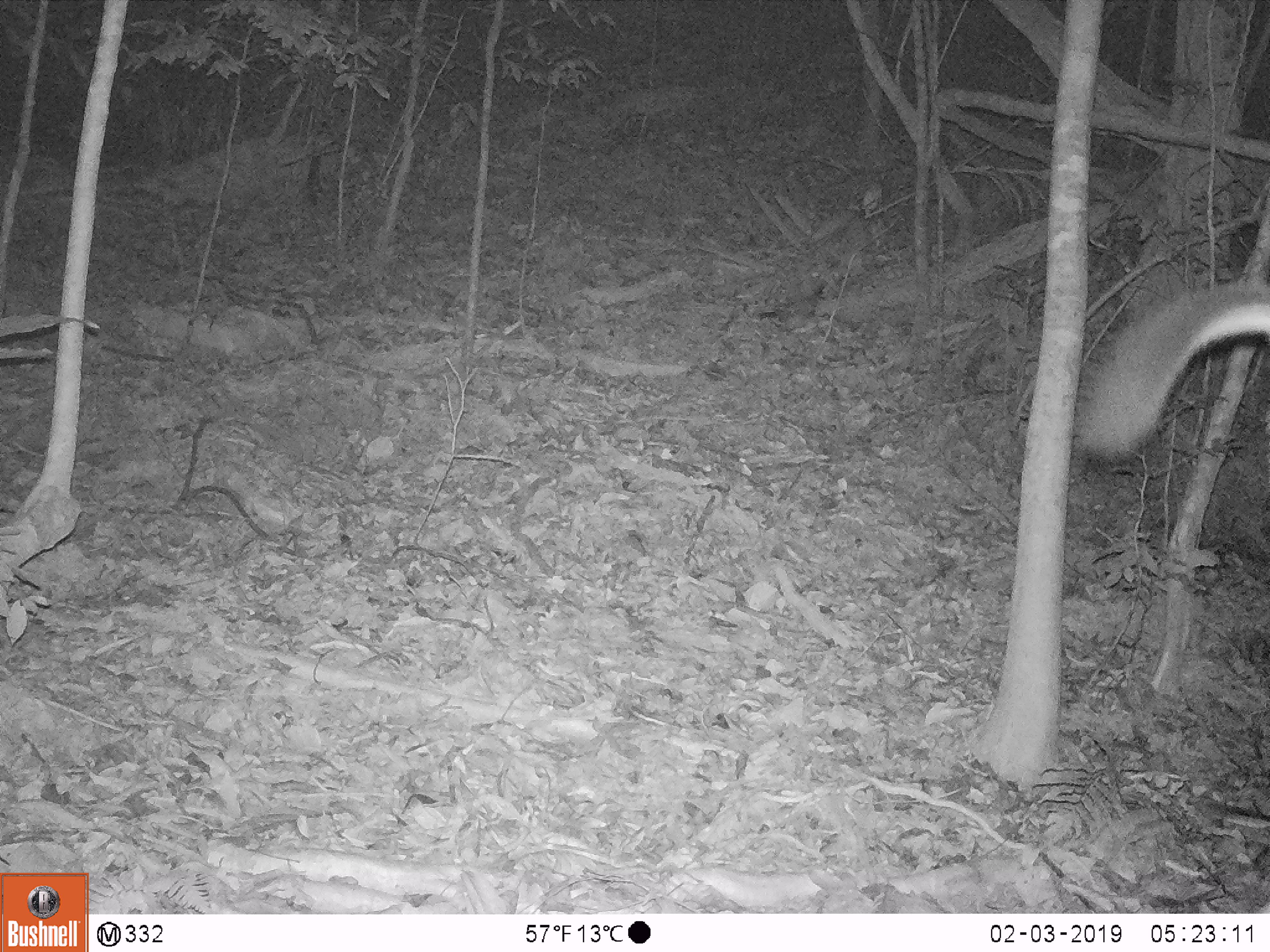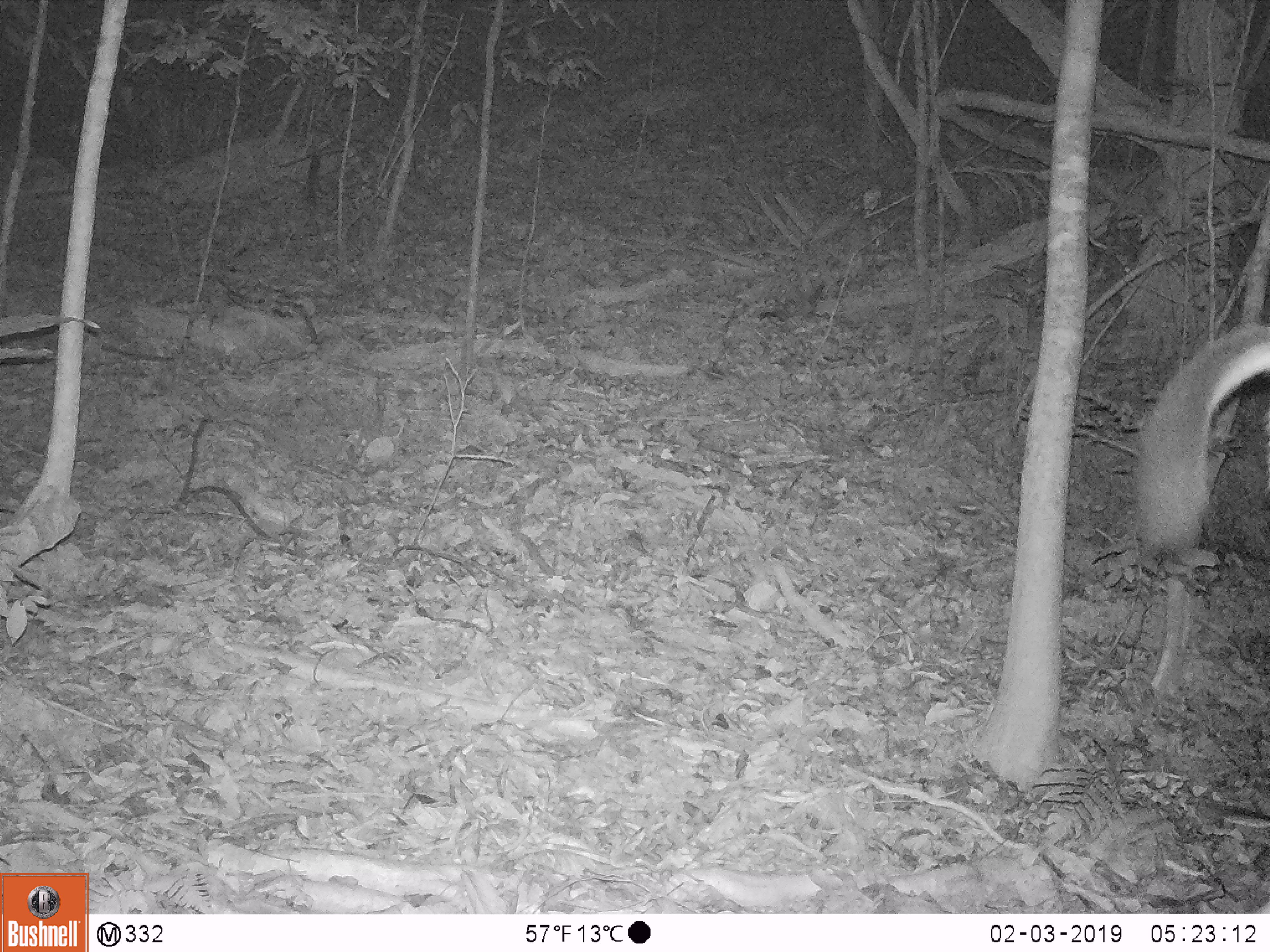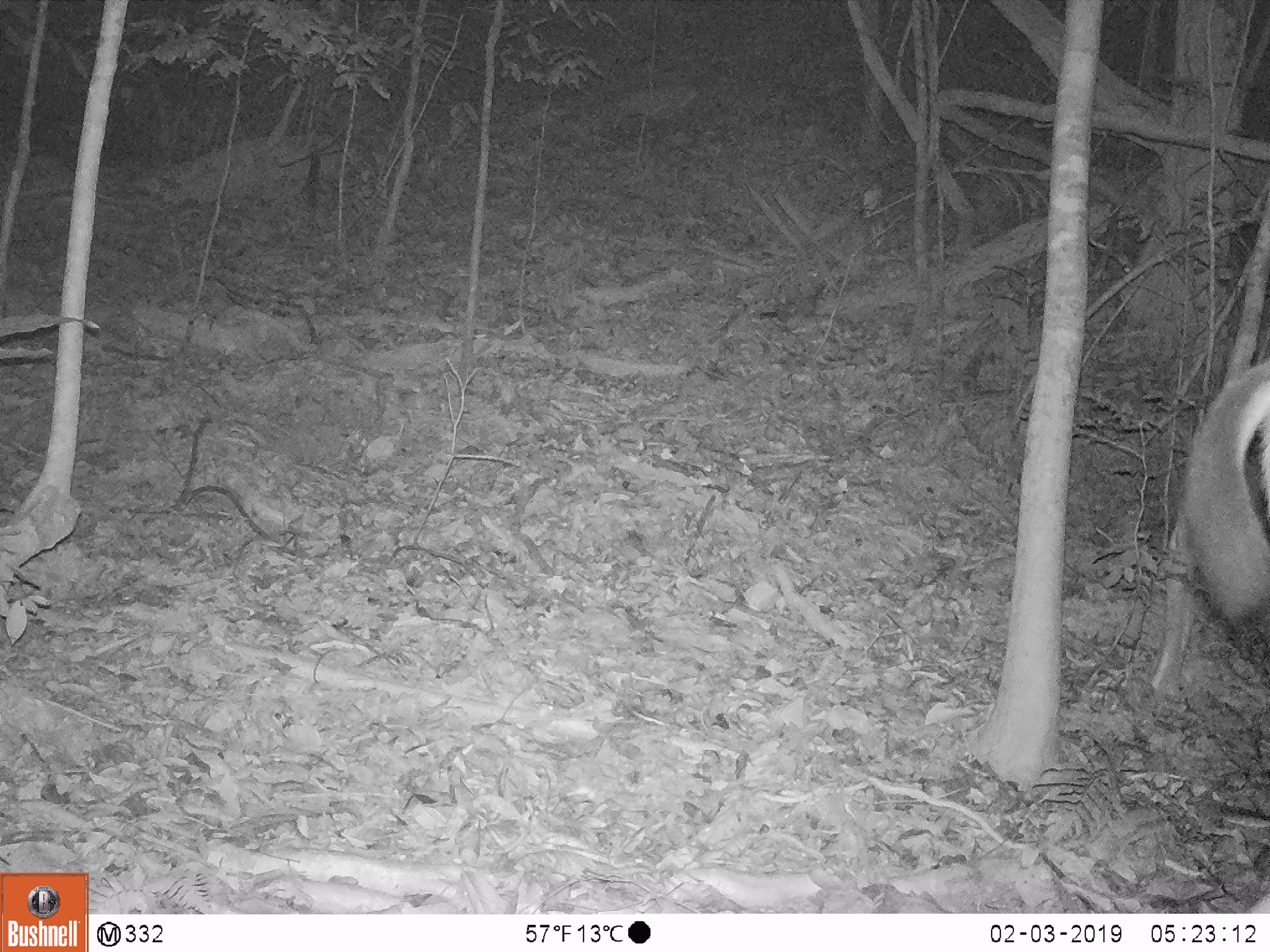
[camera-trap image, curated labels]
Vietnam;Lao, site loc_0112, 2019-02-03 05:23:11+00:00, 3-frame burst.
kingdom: Animalia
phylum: Chordata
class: Mammalia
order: Artiodactyla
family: Cervidae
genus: Rusa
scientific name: Rusa unicolor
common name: sambar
Sambar (Rusa unicolor). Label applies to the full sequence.